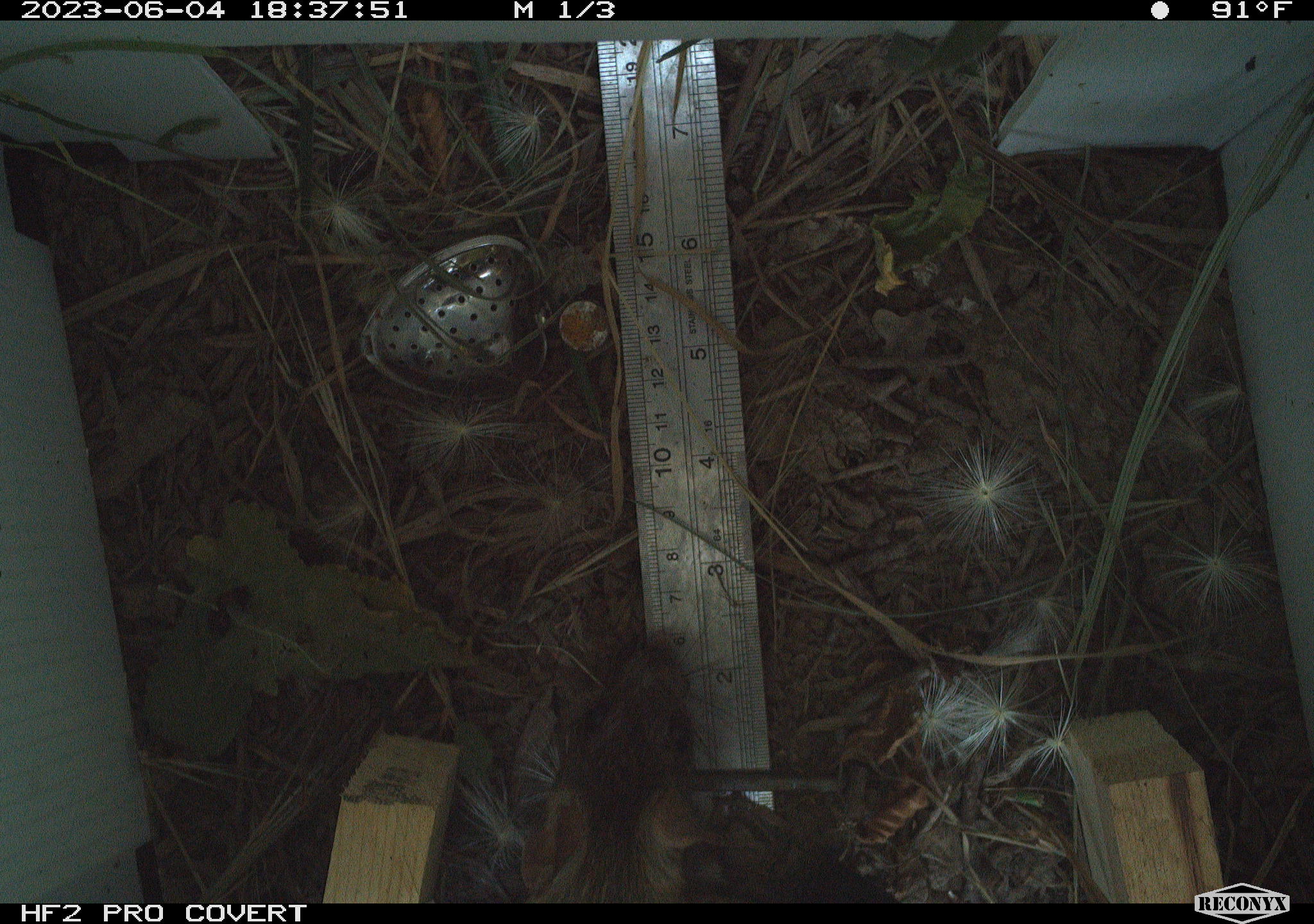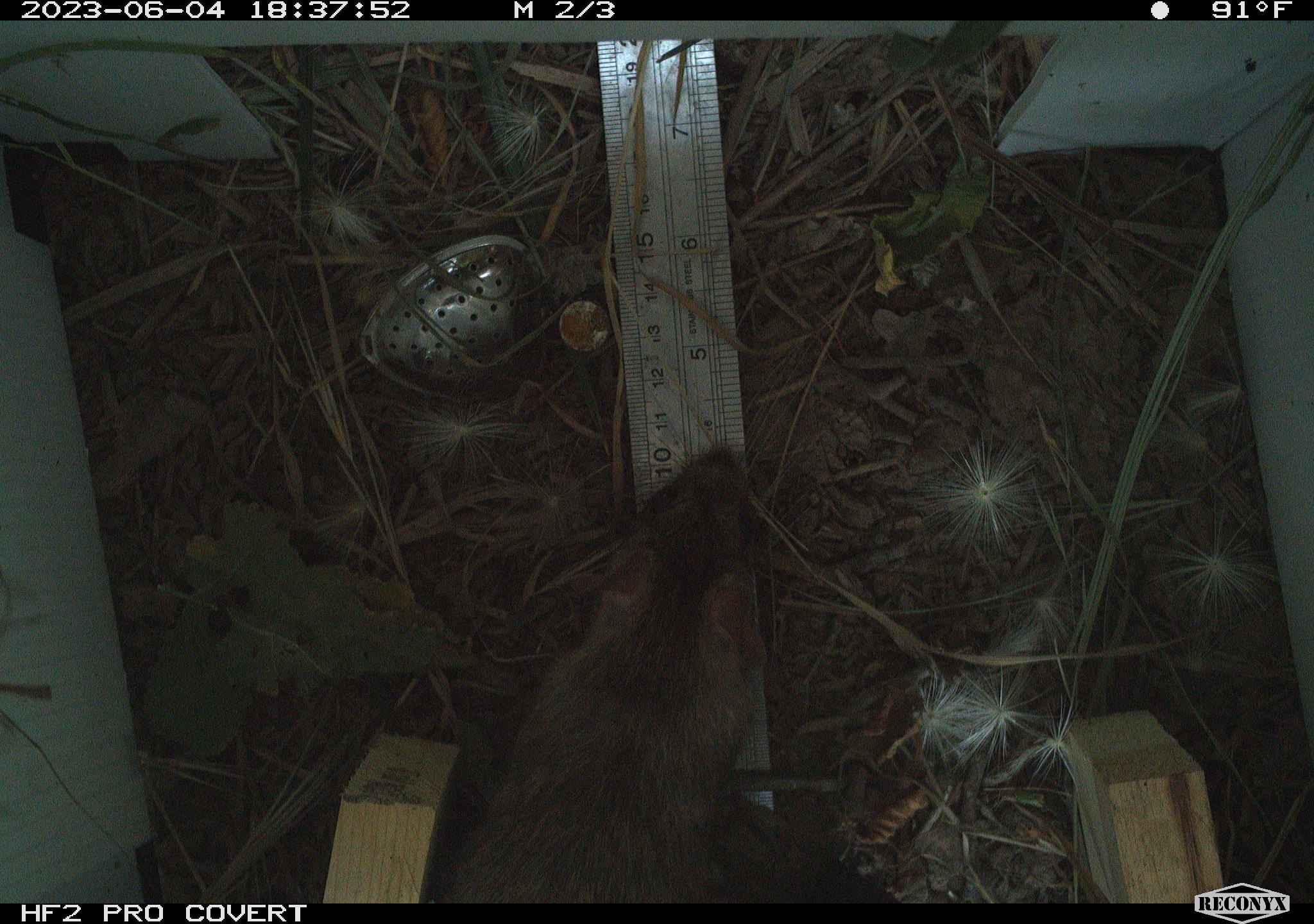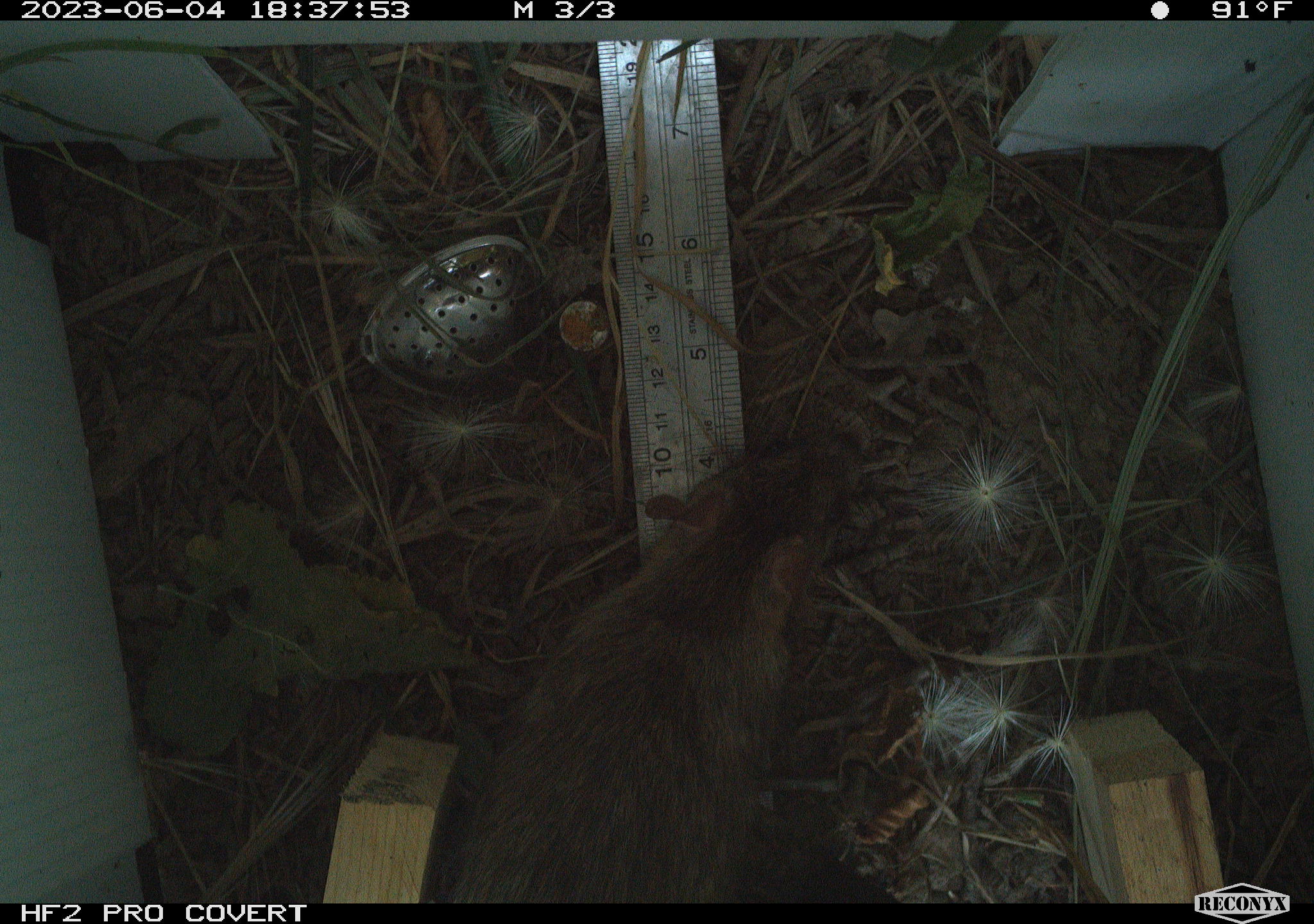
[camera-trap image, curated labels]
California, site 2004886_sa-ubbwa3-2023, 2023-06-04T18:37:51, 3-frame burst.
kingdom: Animalia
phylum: Chordata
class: Mammalia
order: Rodentia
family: Muridae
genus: Rattus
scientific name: Rattus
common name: rat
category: rattus species